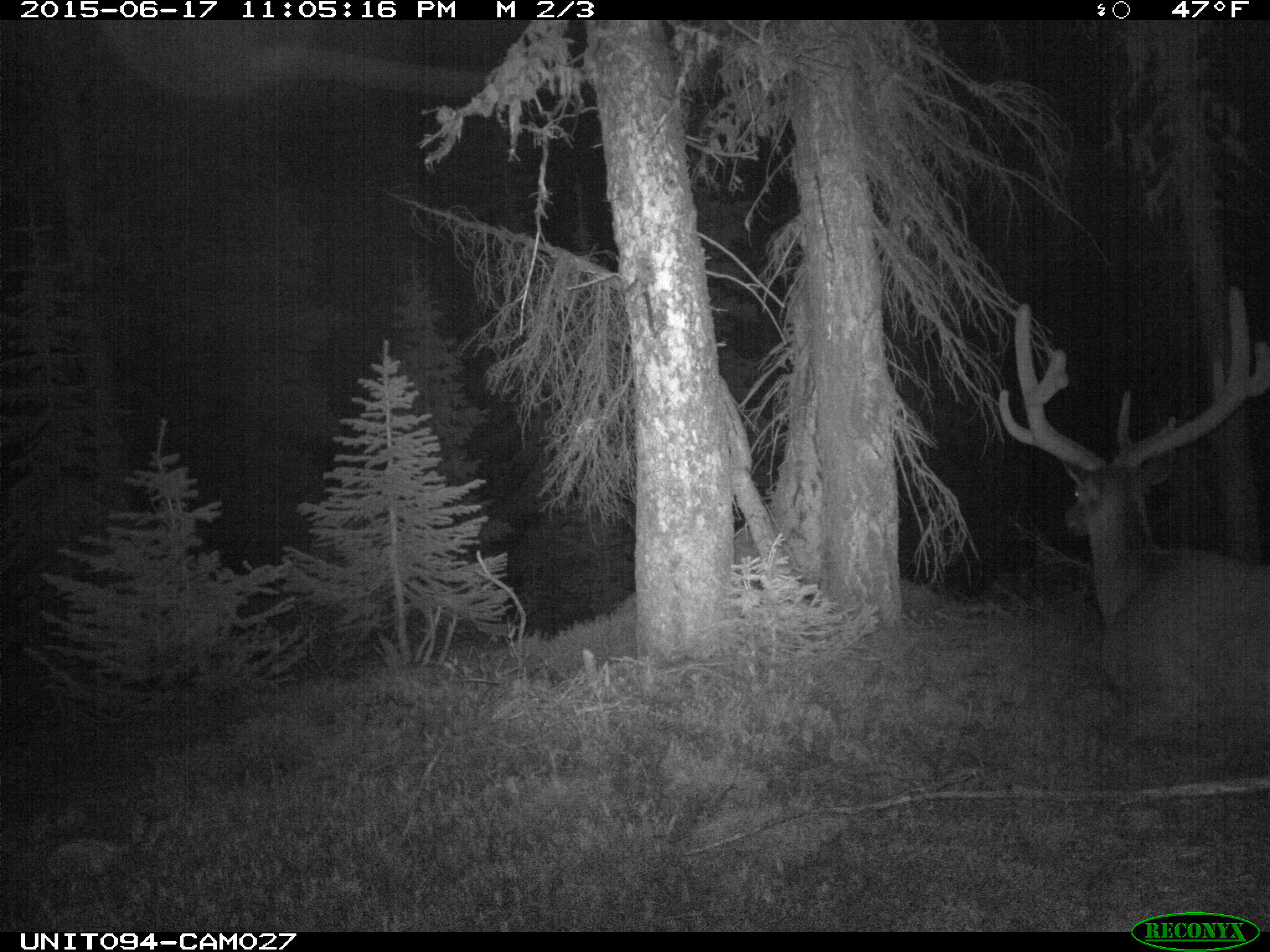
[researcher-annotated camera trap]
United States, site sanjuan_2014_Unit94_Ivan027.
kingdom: Animalia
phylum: Chordata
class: Mammalia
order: Artiodactyla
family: Cervidae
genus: Cervus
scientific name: Cervus elaphus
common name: red deer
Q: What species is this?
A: Cervus elaphus (red deer).